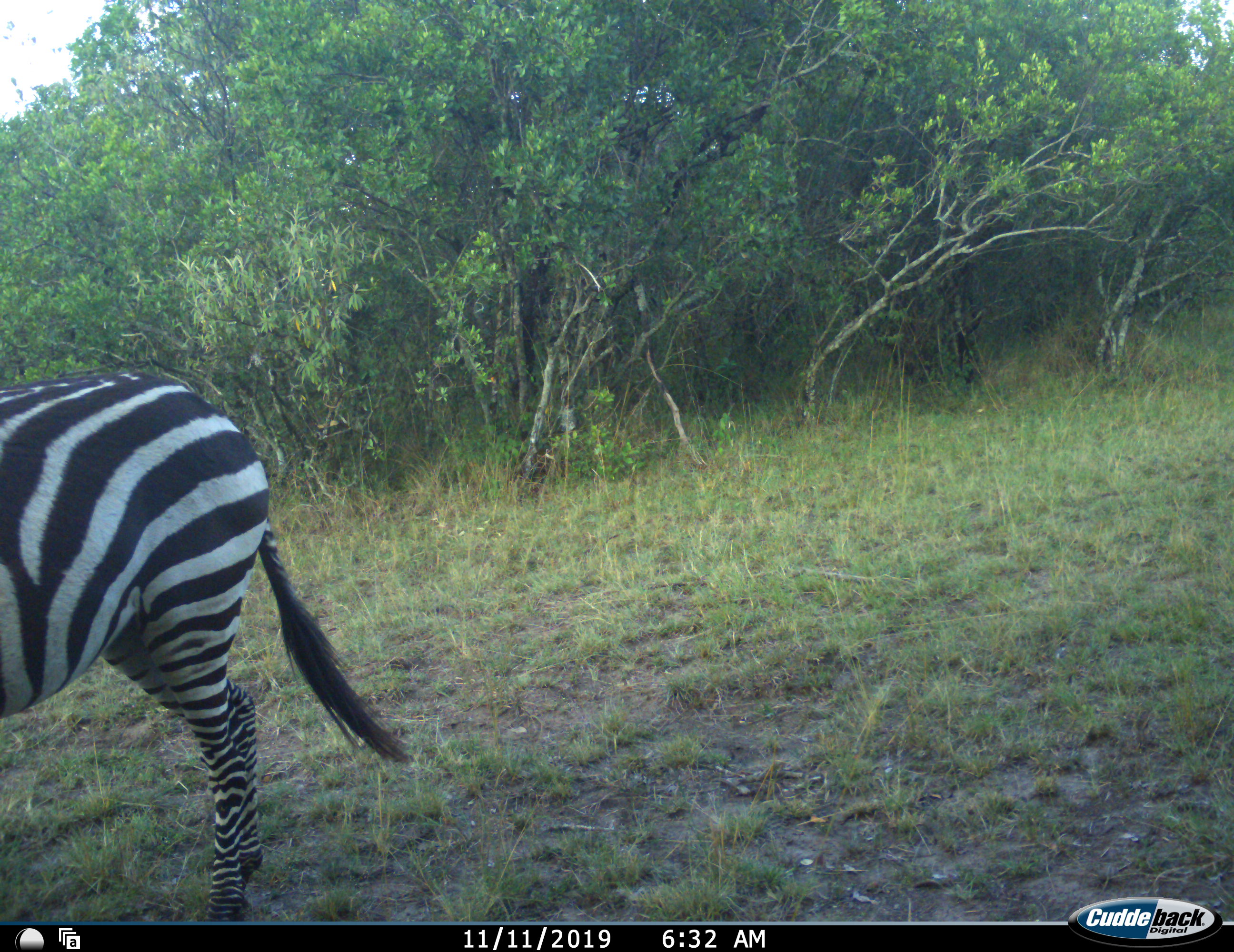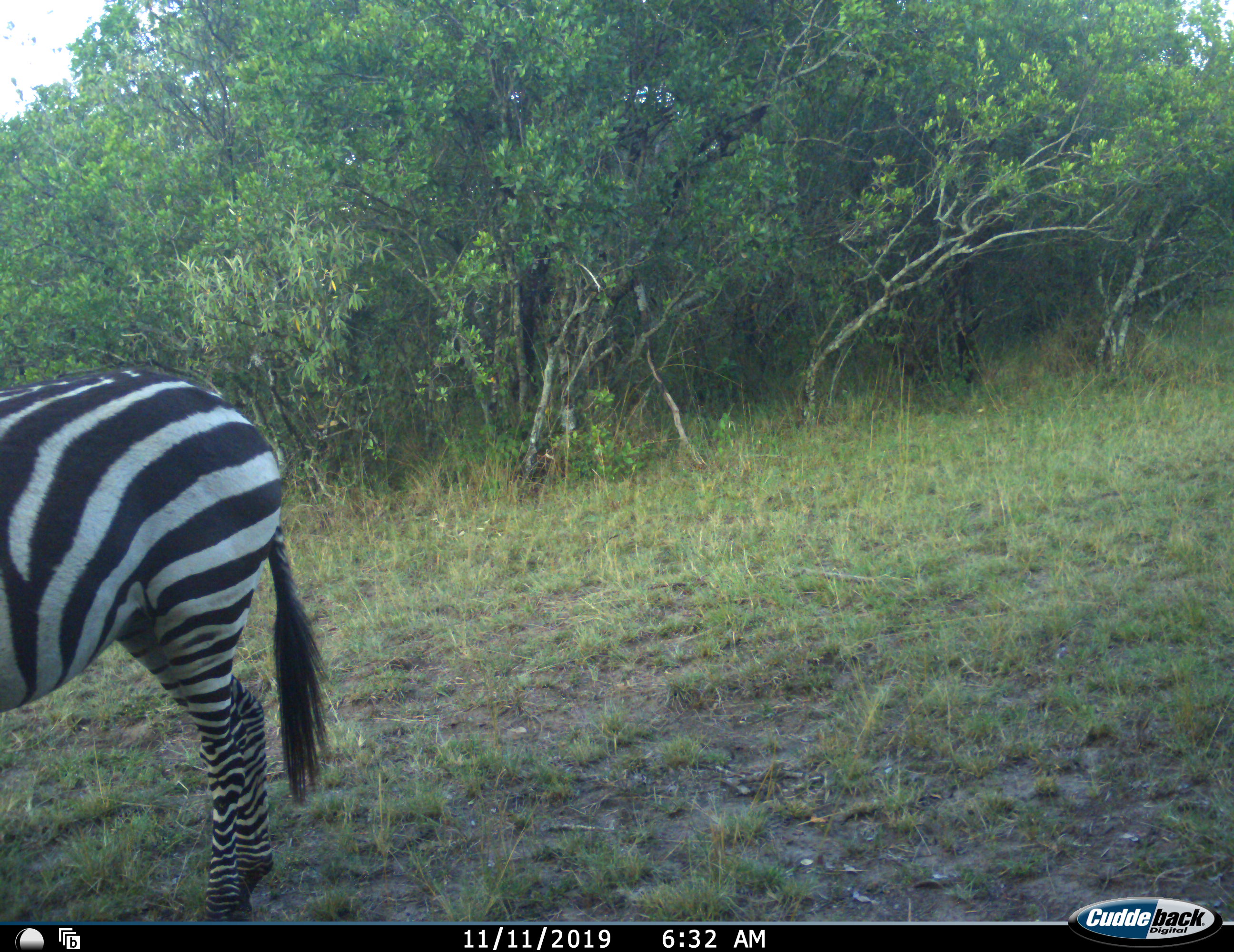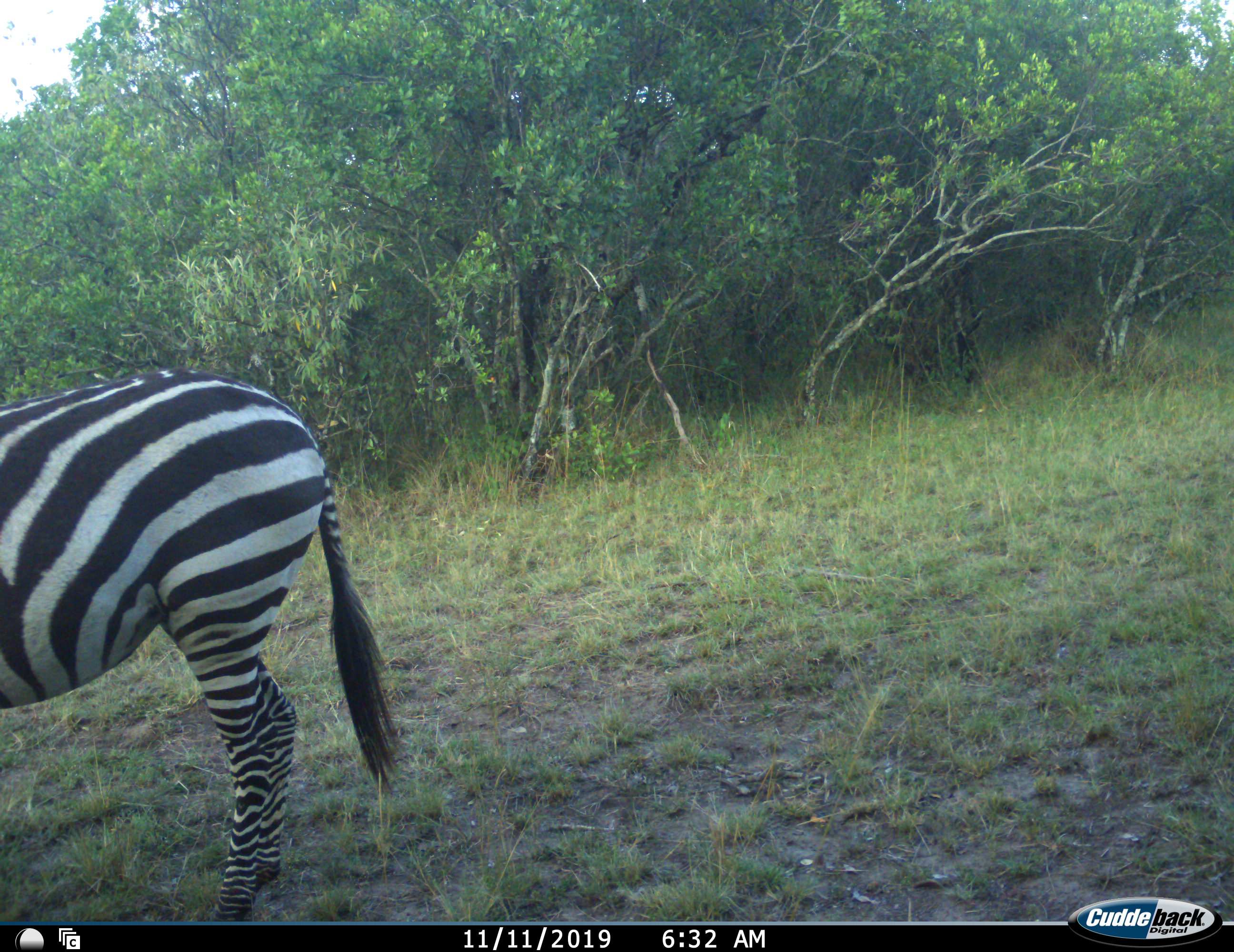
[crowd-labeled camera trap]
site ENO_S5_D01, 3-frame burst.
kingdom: Animalia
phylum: Chordata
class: Mammalia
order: Perissodactyla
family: Equidae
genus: Equus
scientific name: Equus quagga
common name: plains zebra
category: zebraplains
Zebraplains (plains zebra) (Equus quagga), count 1. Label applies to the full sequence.